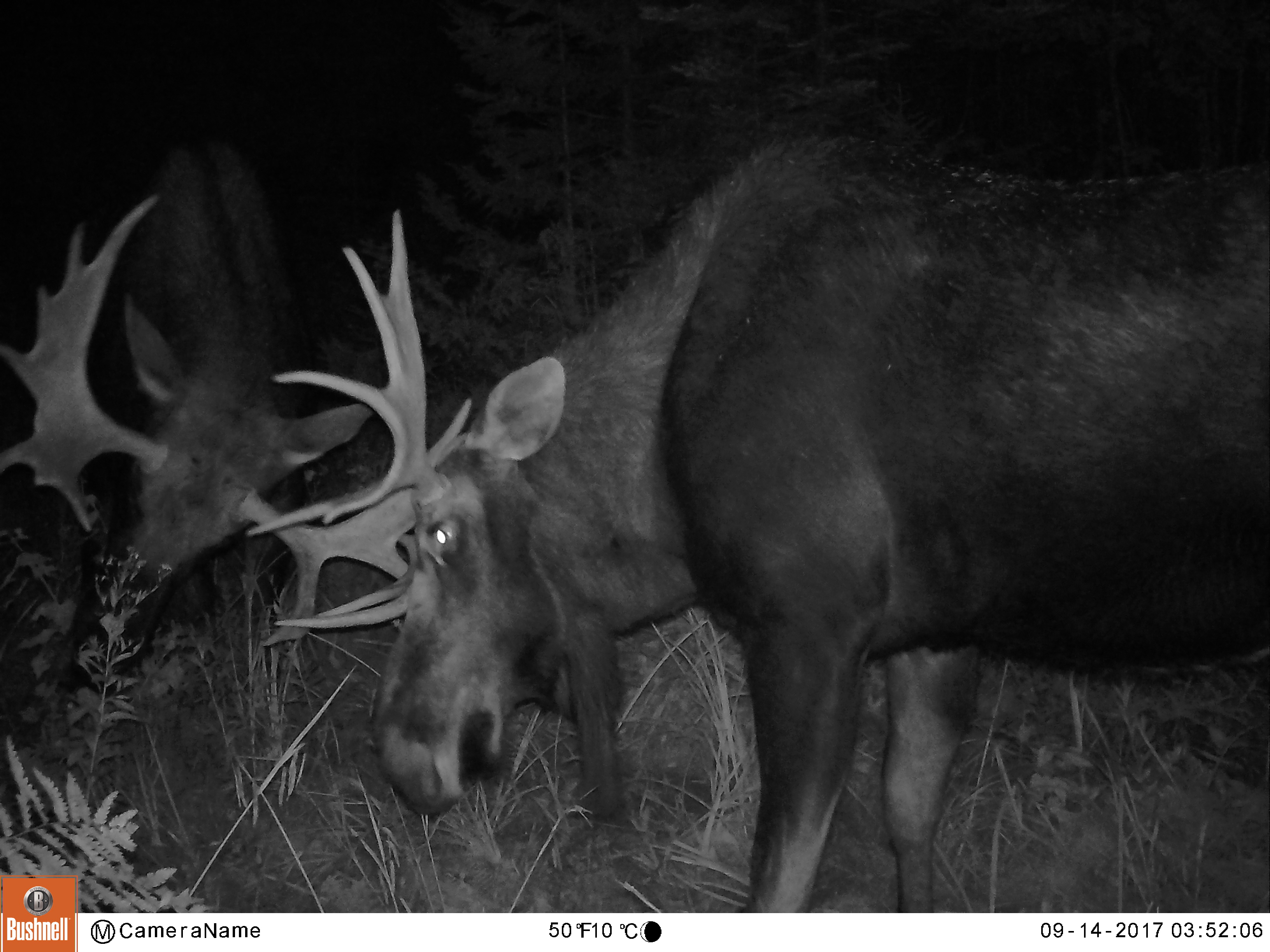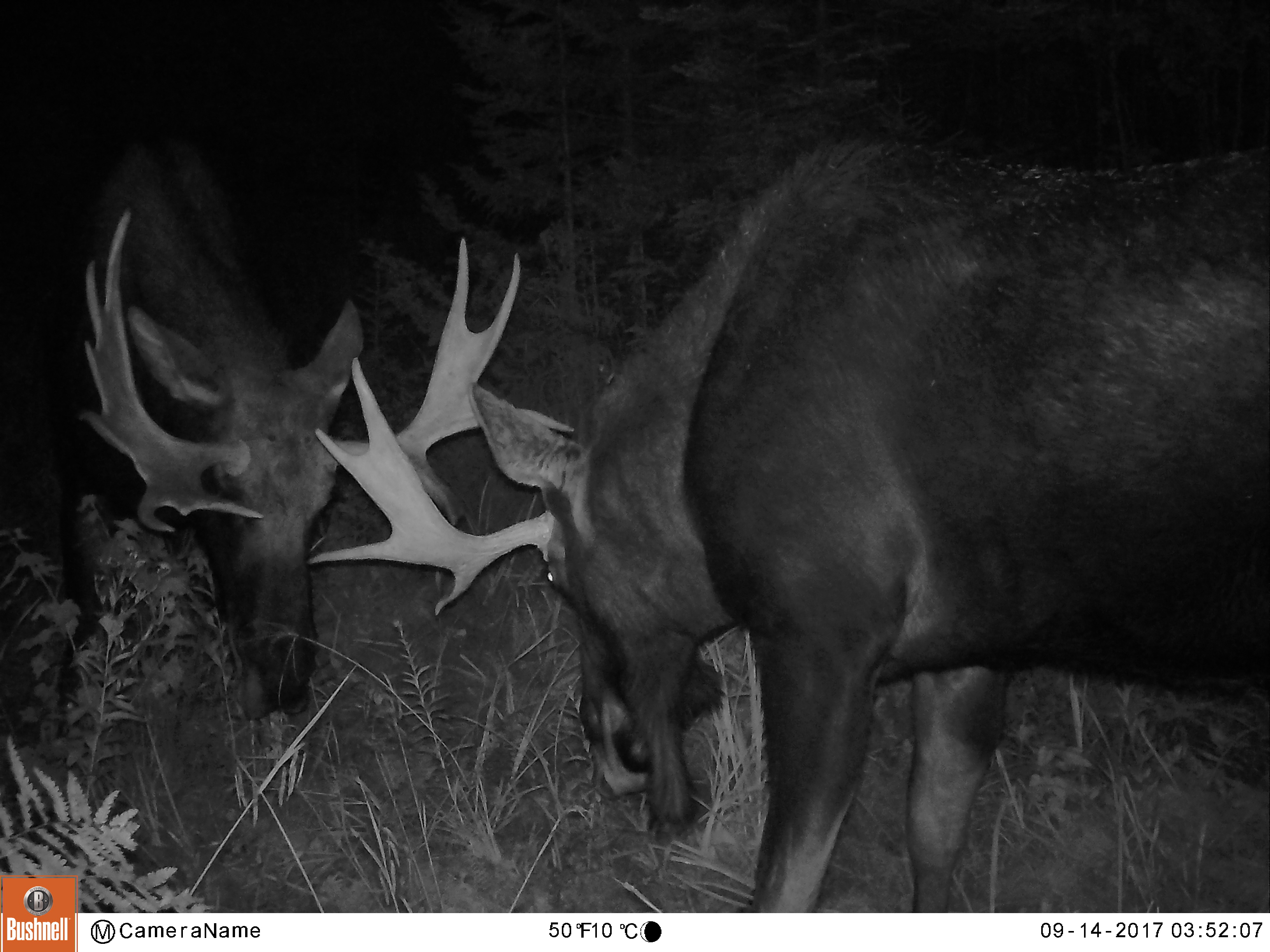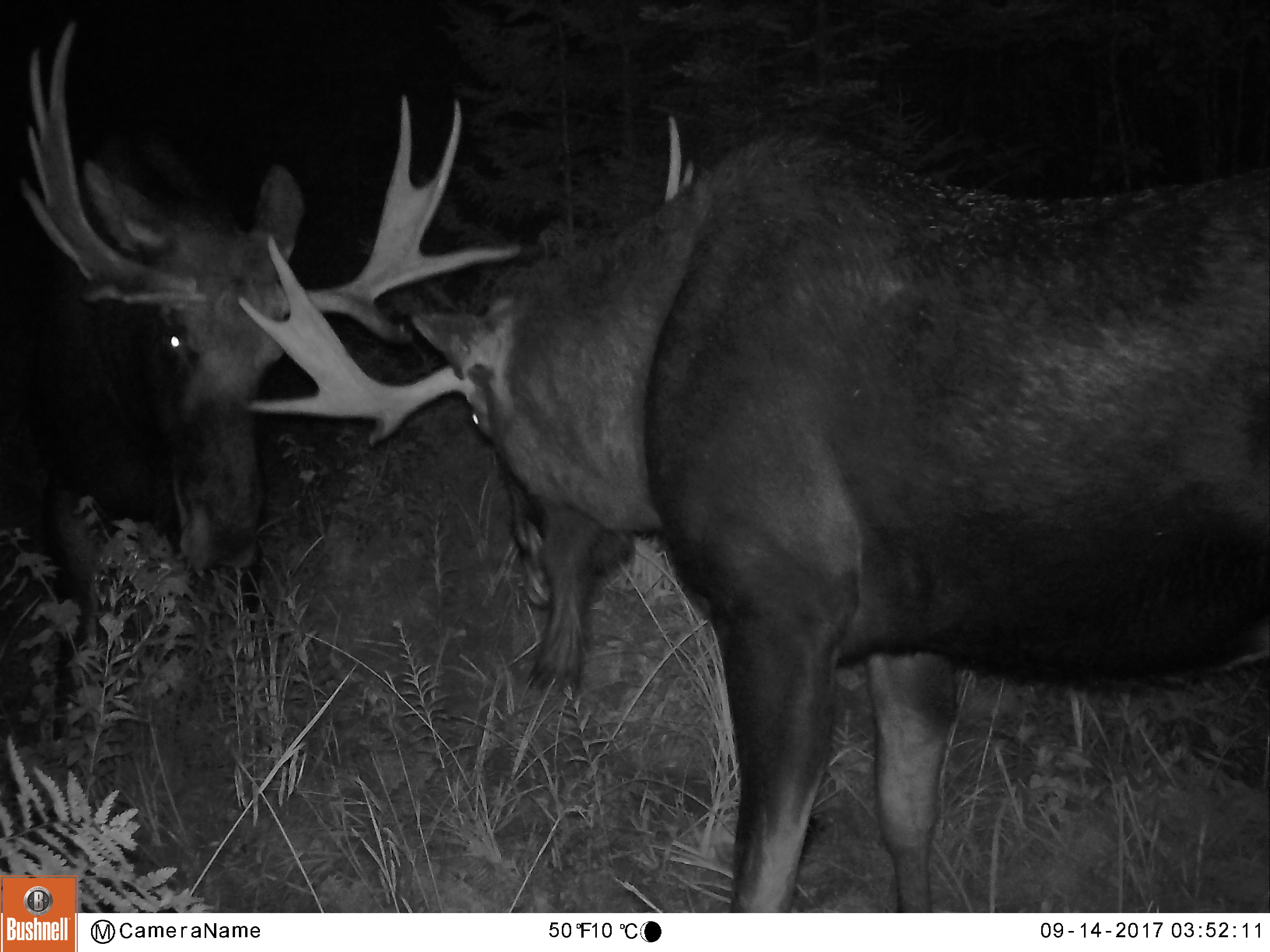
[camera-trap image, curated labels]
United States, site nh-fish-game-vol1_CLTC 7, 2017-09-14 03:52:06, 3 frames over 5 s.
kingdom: Animalia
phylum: Chordata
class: Mammalia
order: Artiodactyla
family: Cervidae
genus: Alces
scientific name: Alces alces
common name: moose